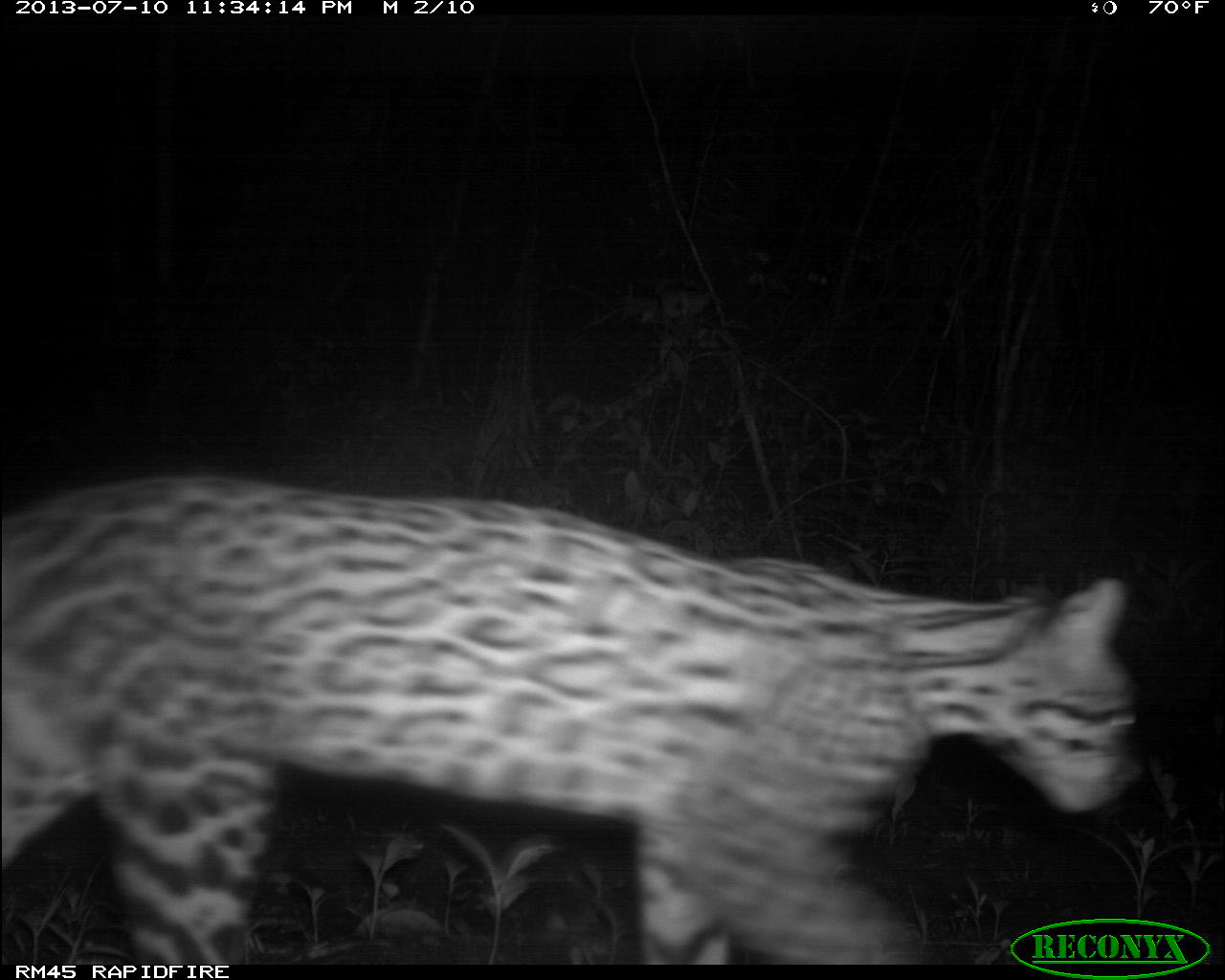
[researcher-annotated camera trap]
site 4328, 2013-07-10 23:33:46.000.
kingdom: Animalia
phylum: Chordata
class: Mammalia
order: Carnivora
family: Felidae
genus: Leopardus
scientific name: Leopardus pardalis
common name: ocelot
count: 1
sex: male